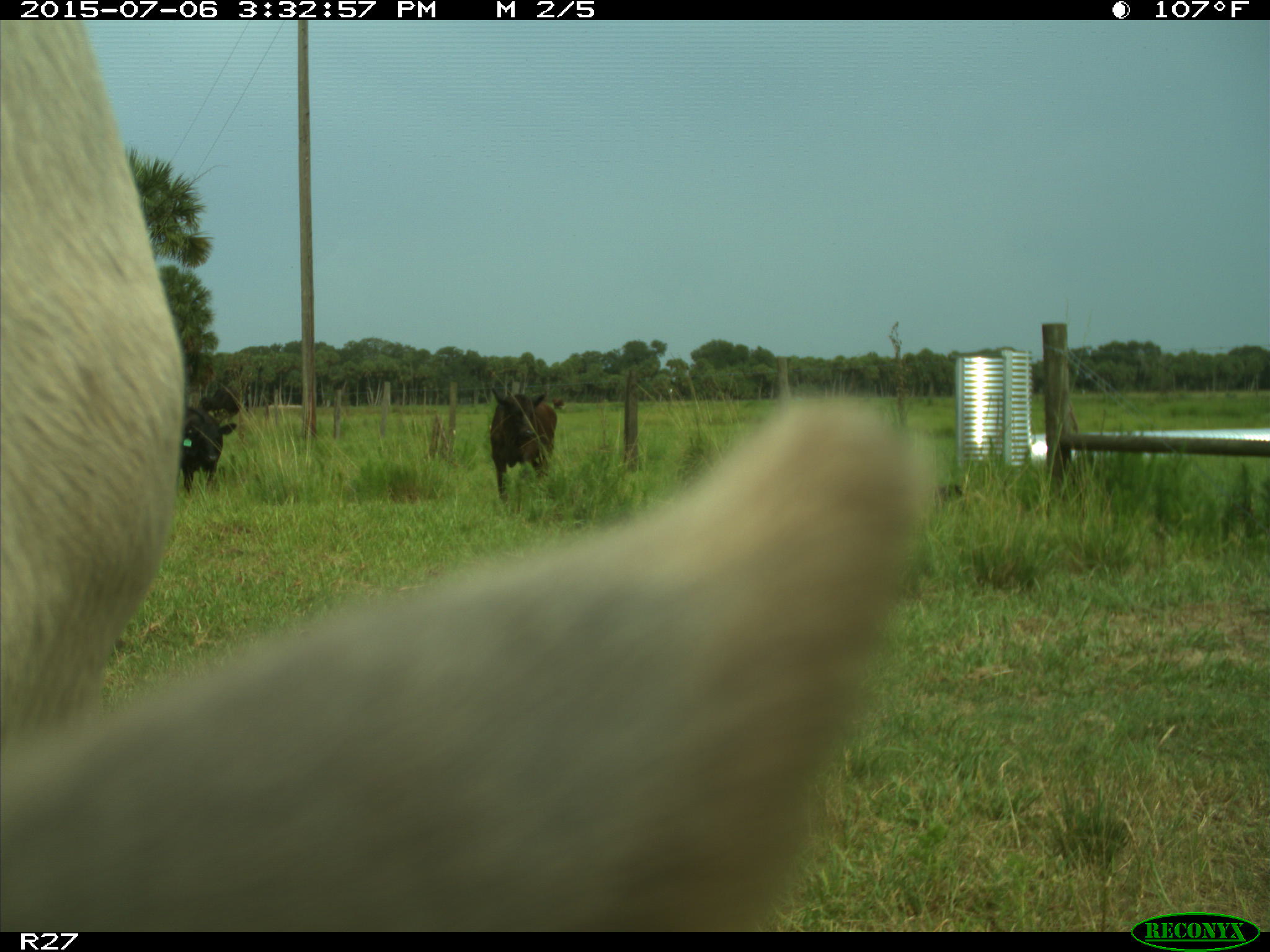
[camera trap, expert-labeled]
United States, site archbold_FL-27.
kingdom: Animalia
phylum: Chordata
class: Mammalia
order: Artiodactyla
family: Bovidae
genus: Bos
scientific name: Bos taurus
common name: domestic cow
Bos taurus (domestic cow).